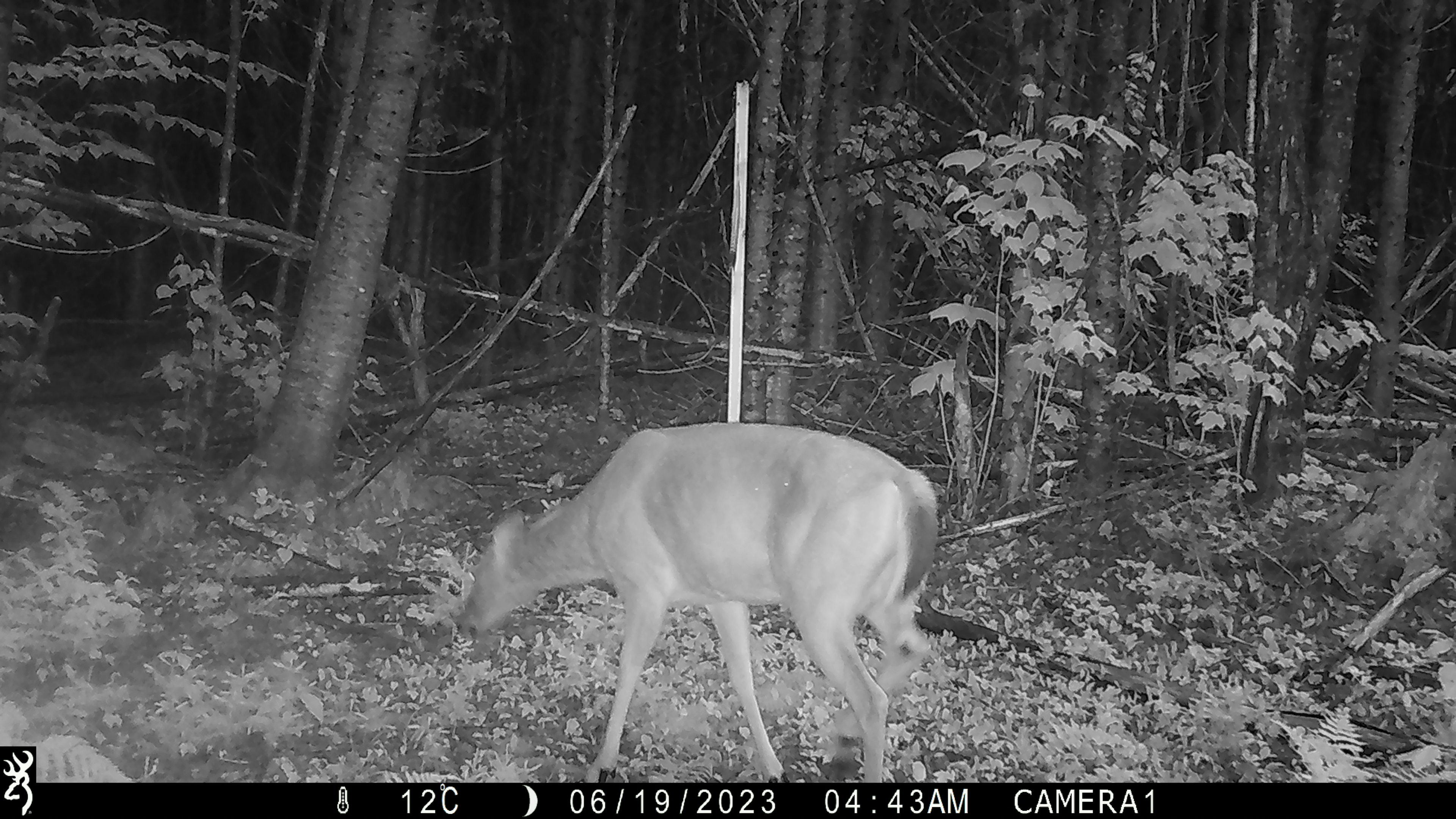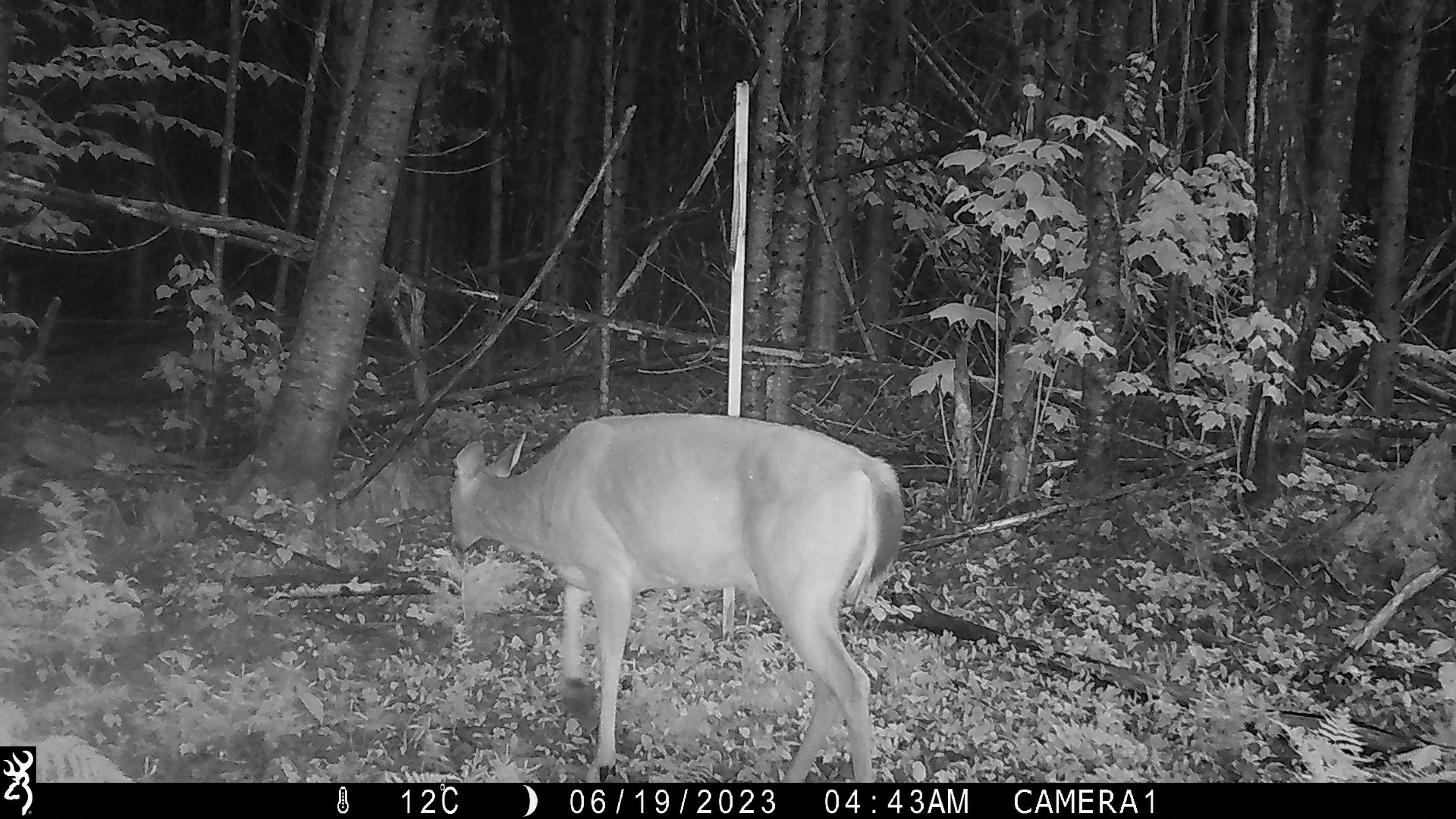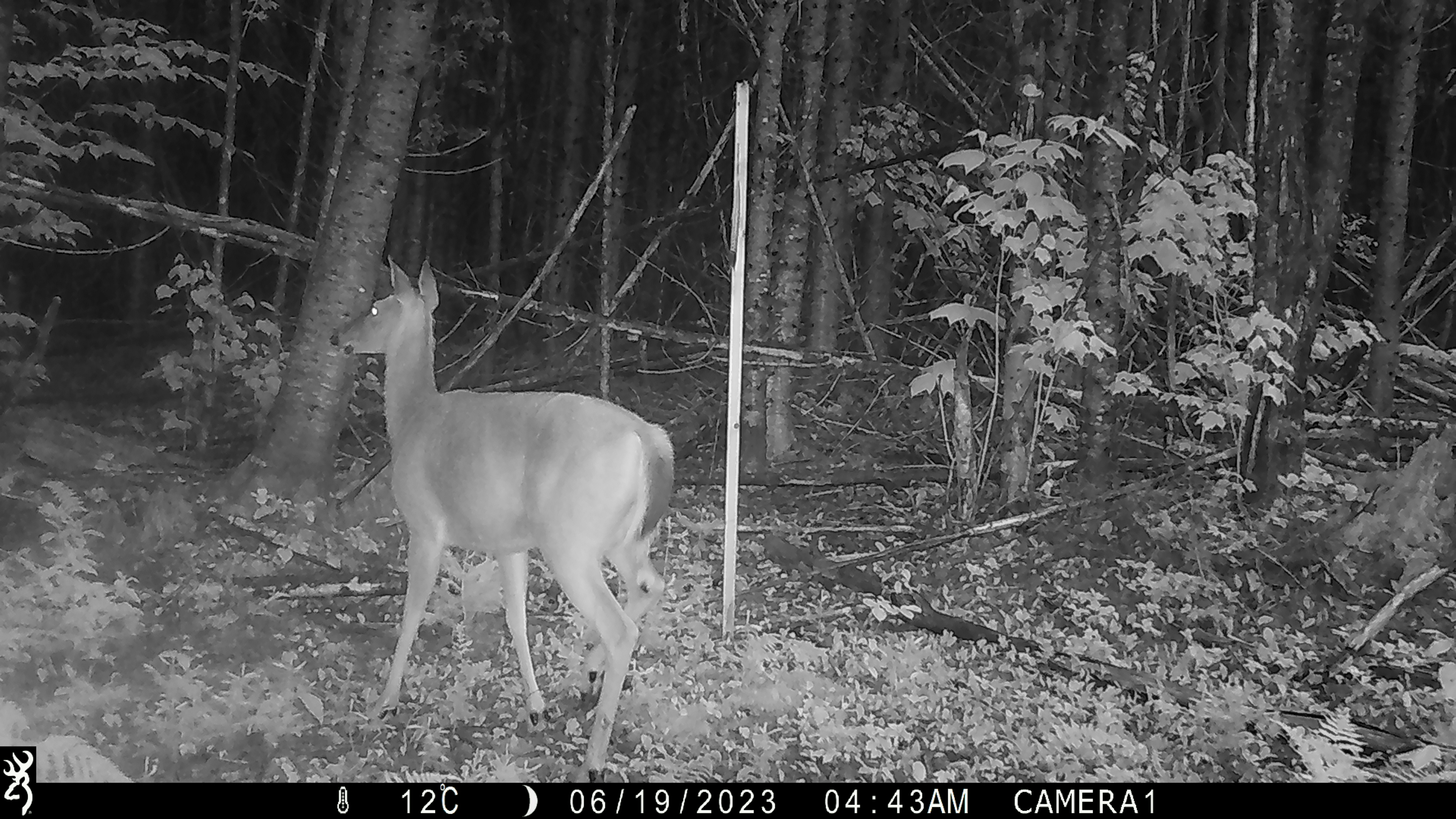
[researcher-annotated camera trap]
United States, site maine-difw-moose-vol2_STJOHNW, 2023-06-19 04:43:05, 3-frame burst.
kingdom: Animalia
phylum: Chordata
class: Mammalia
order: Artiodactyla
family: Cervidae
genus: Odocoileus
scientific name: Odocoileus virginianus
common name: white-tailed deer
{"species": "white-tailed deer (Odocoileus virginianus)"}